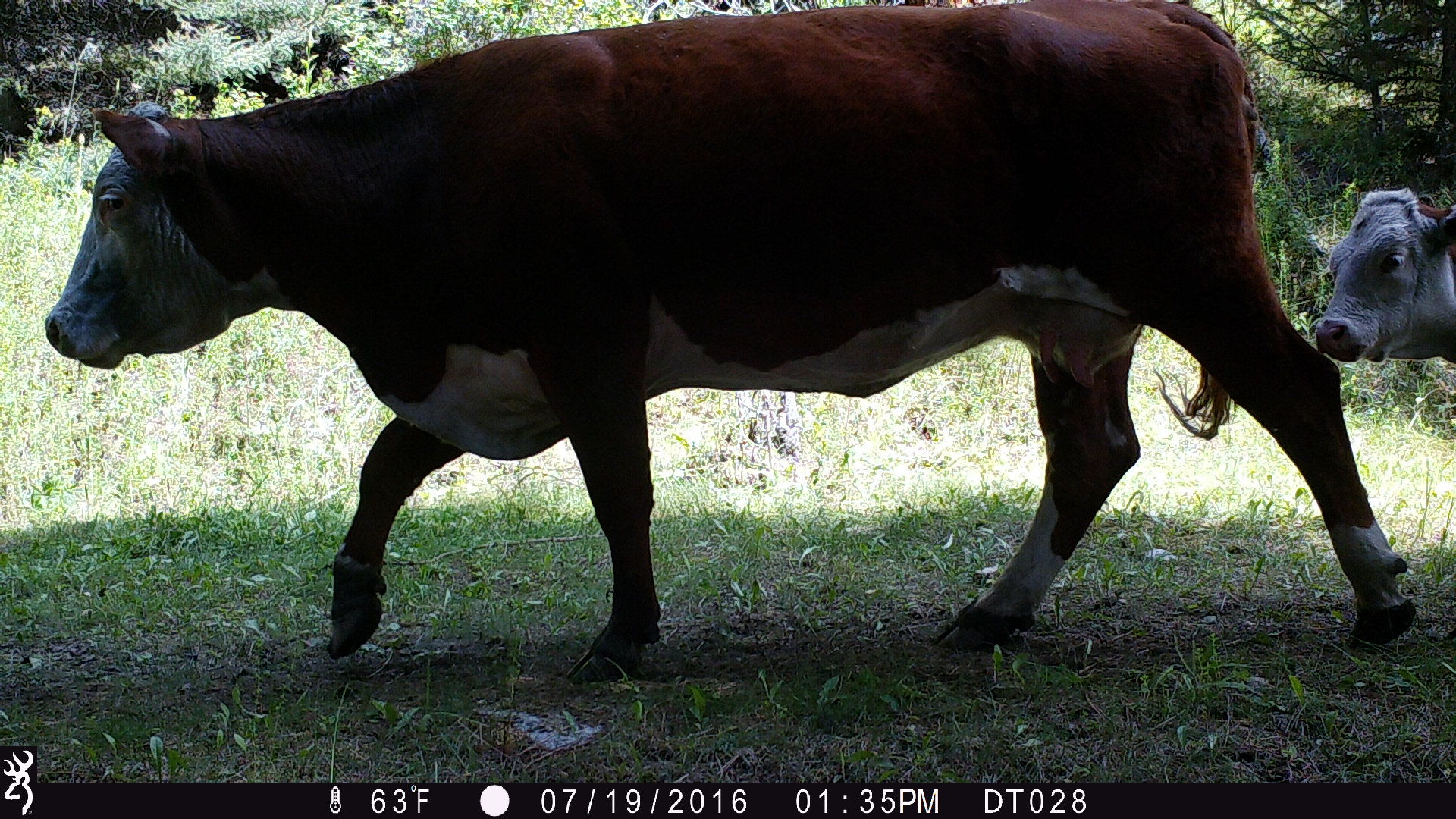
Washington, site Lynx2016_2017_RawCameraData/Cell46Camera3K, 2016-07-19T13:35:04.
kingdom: Animalia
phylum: Chordata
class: Mammalia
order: Artiodactyla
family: Bovidae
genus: Bos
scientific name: Bos taurus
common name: domestic cattle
Domestic cattle (Bos taurus). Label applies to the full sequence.